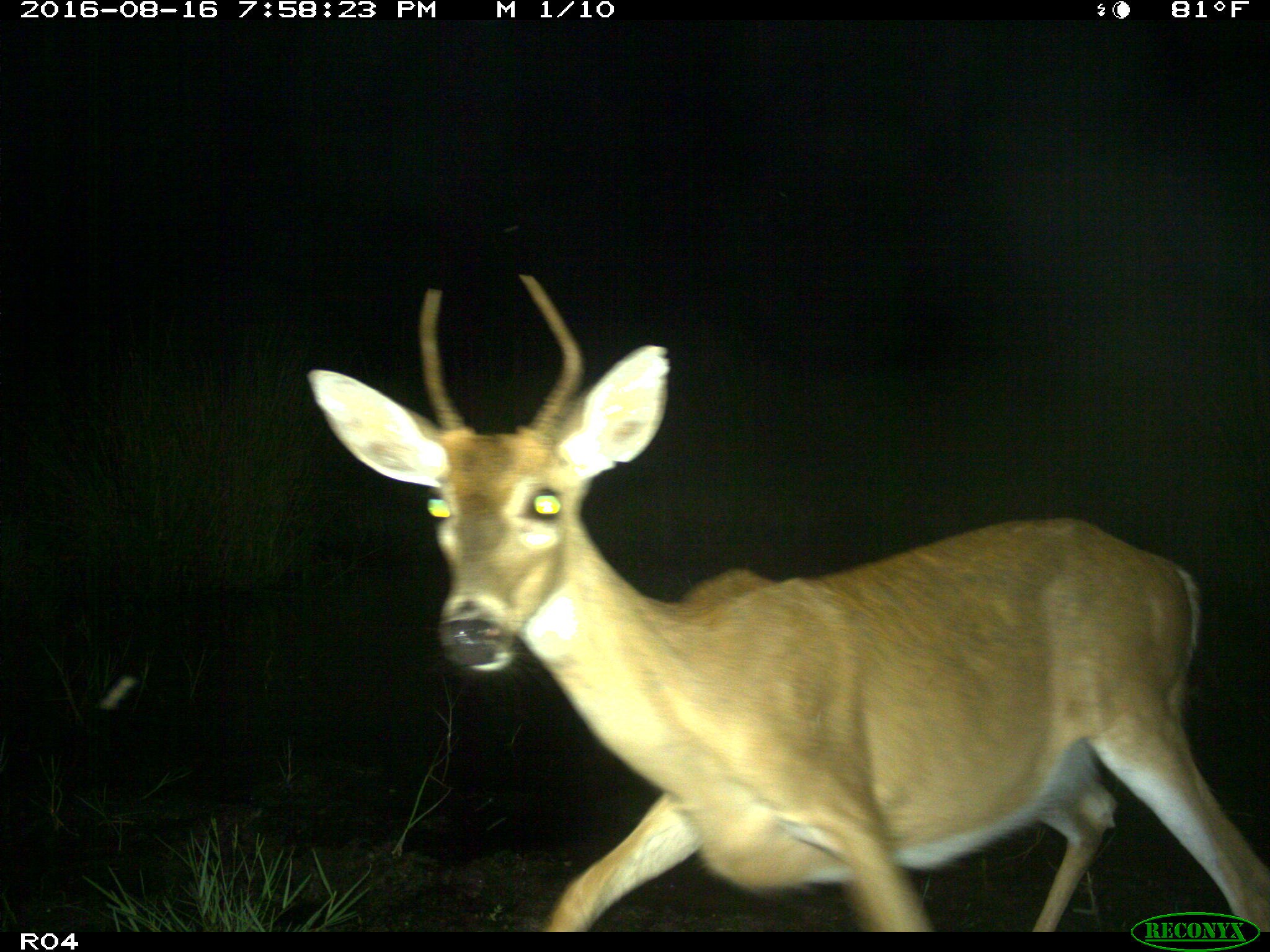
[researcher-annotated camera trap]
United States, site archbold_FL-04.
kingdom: Animalia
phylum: Chordata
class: Mammalia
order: Artiodactyla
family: Cervidae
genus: Odocoileus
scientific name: Odocoileus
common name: deer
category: unidentified deer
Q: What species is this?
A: Unidentified deer (deer) (Odocoileus).